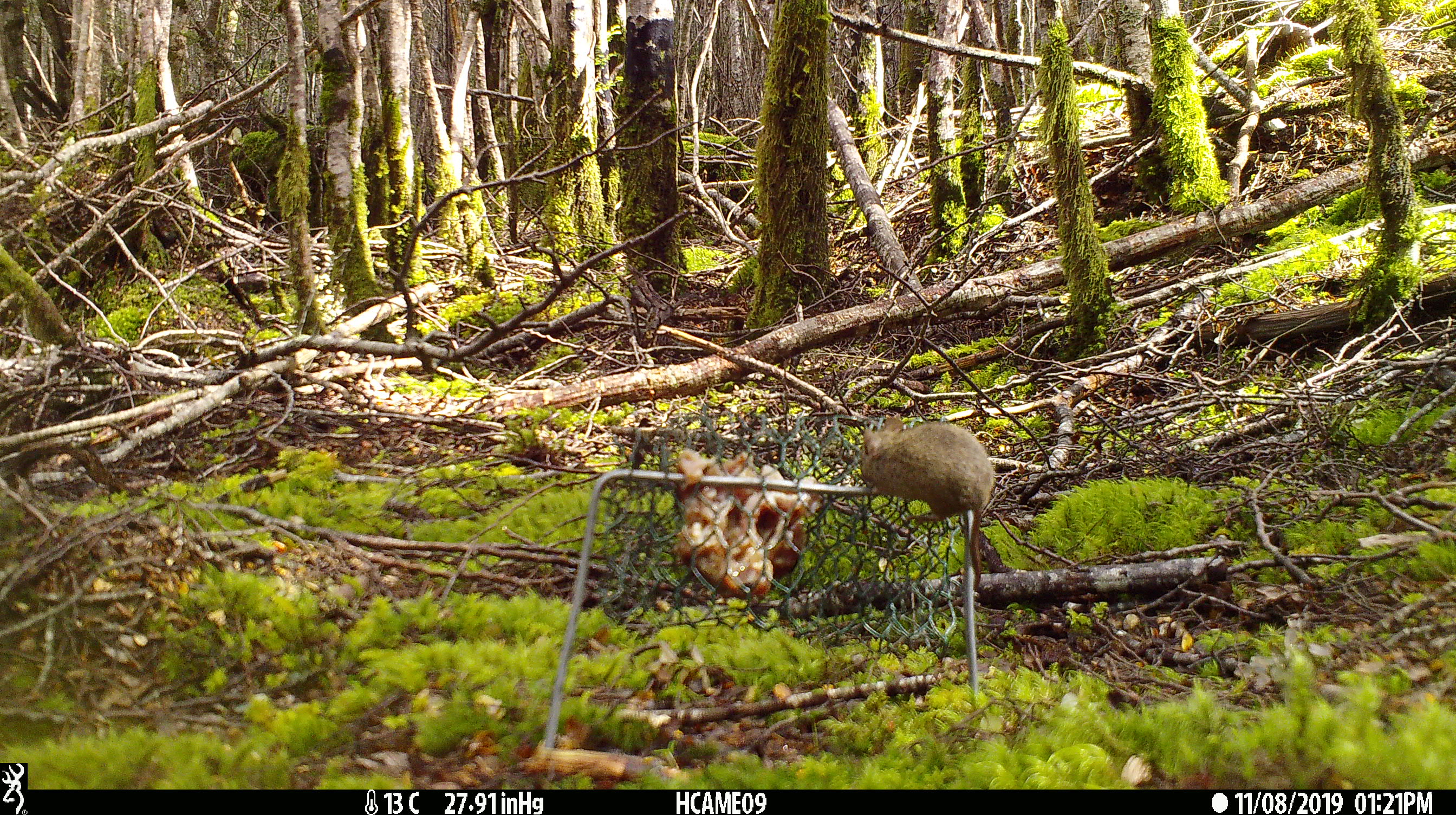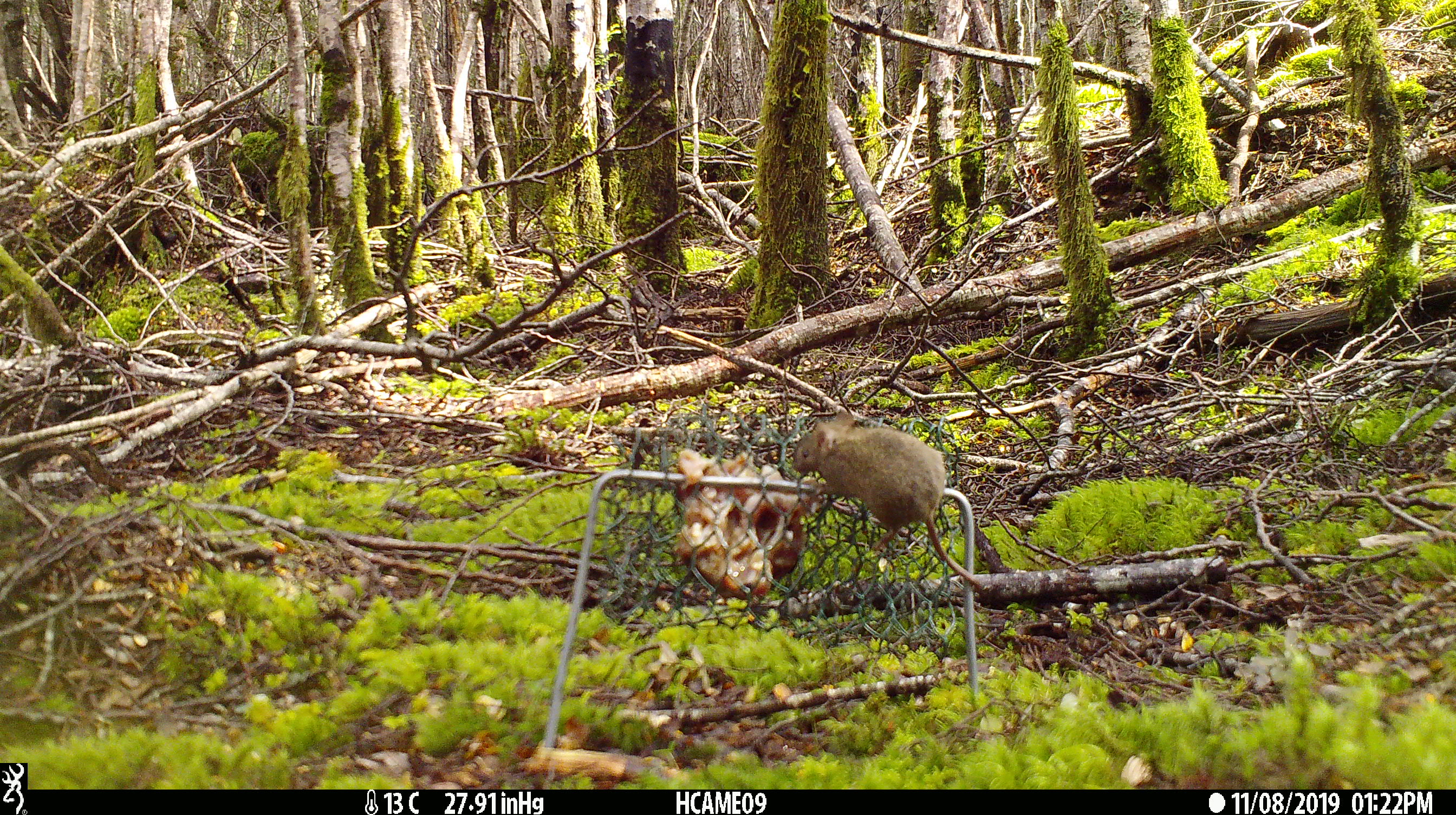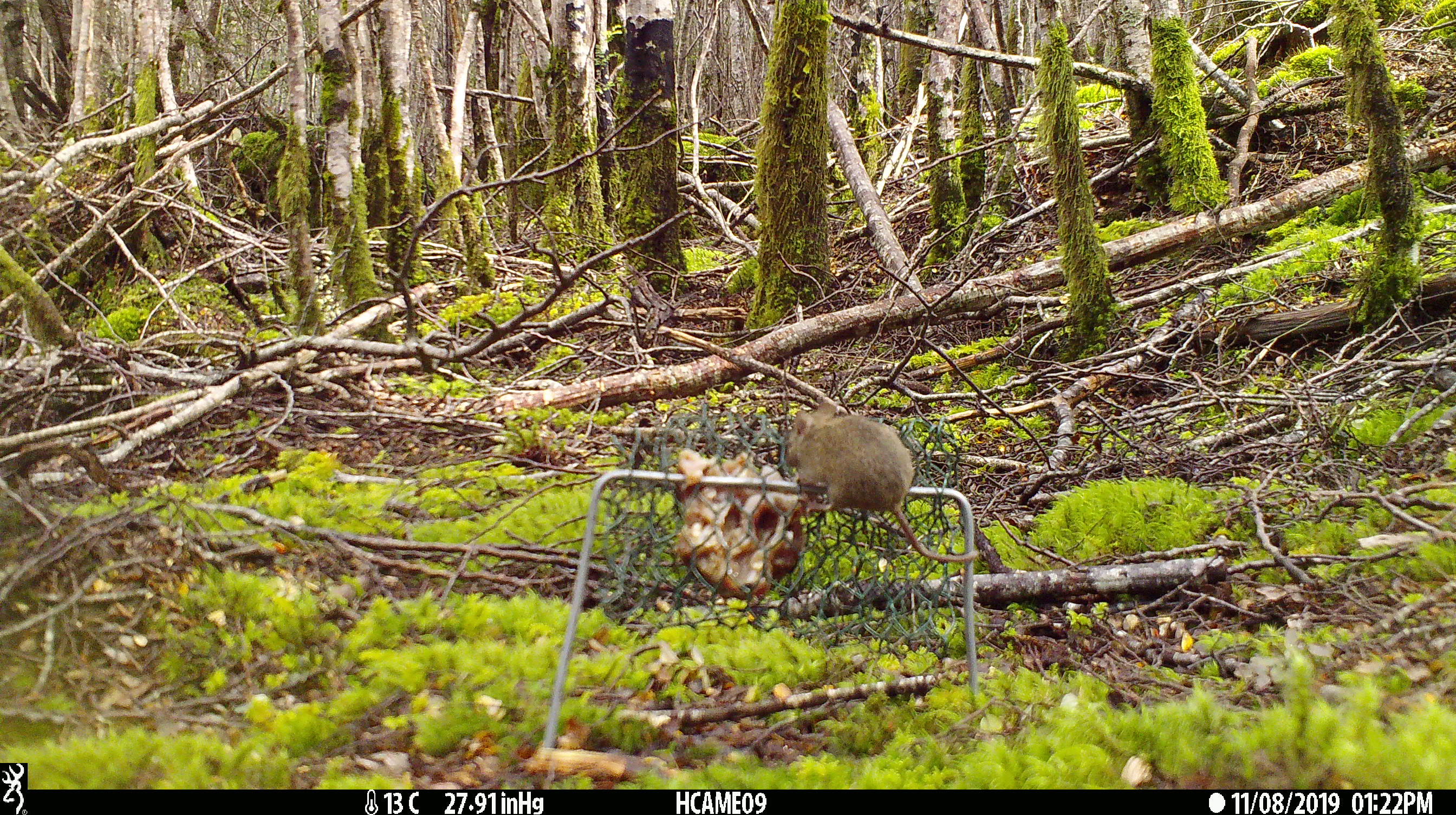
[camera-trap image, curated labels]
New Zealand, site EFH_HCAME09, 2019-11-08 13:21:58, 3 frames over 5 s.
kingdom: Animalia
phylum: Chordata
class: Mammalia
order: Rodentia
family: Muridae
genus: Mus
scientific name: Mus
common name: mouse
Mouse (Mus).